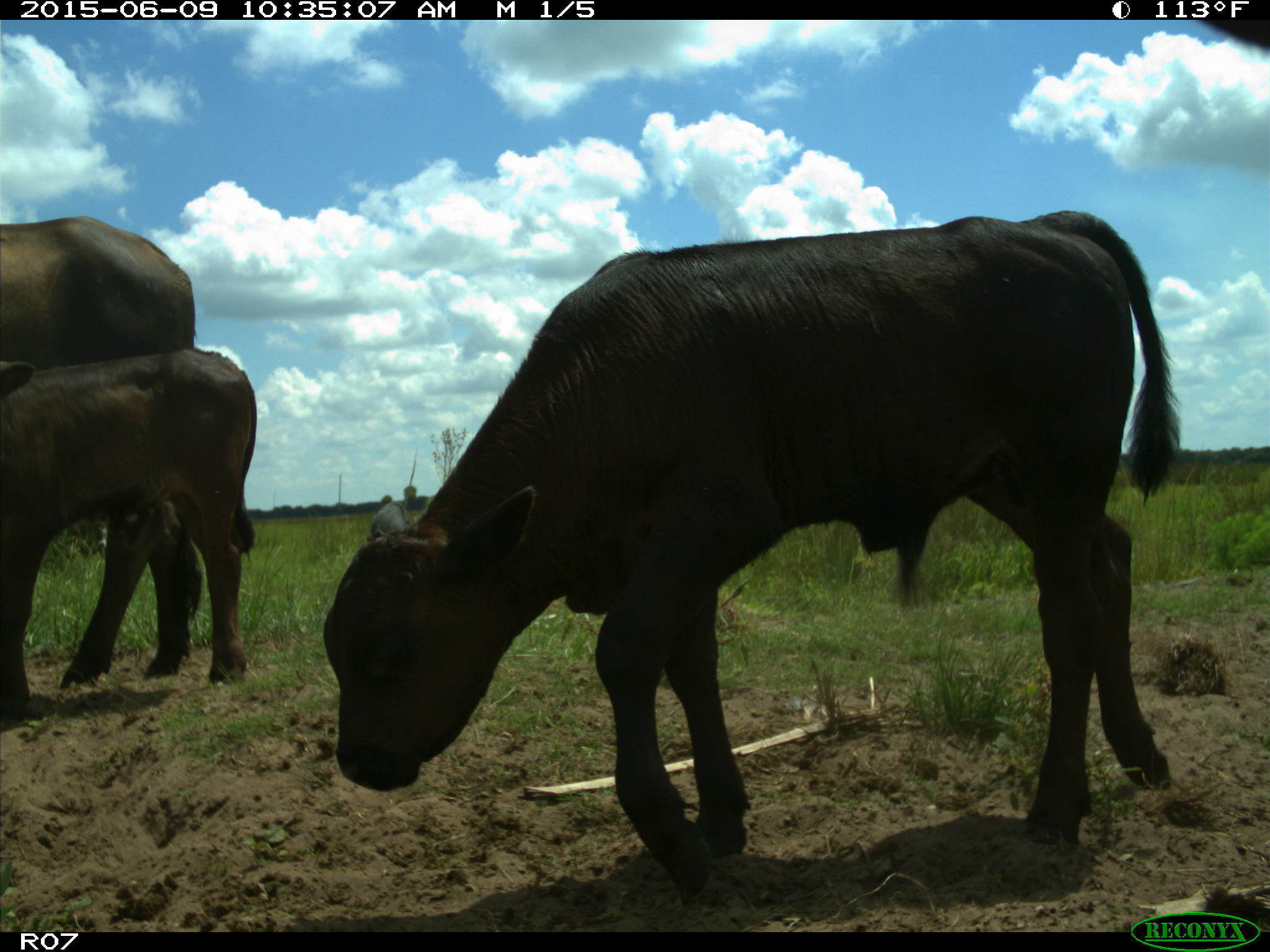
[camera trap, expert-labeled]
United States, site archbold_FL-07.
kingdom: Animalia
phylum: Chordata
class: Mammalia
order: Artiodactyla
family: Bovidae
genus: Bos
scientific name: Bos taurus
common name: domestic cow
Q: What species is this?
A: Bos taurus (domestic cow).